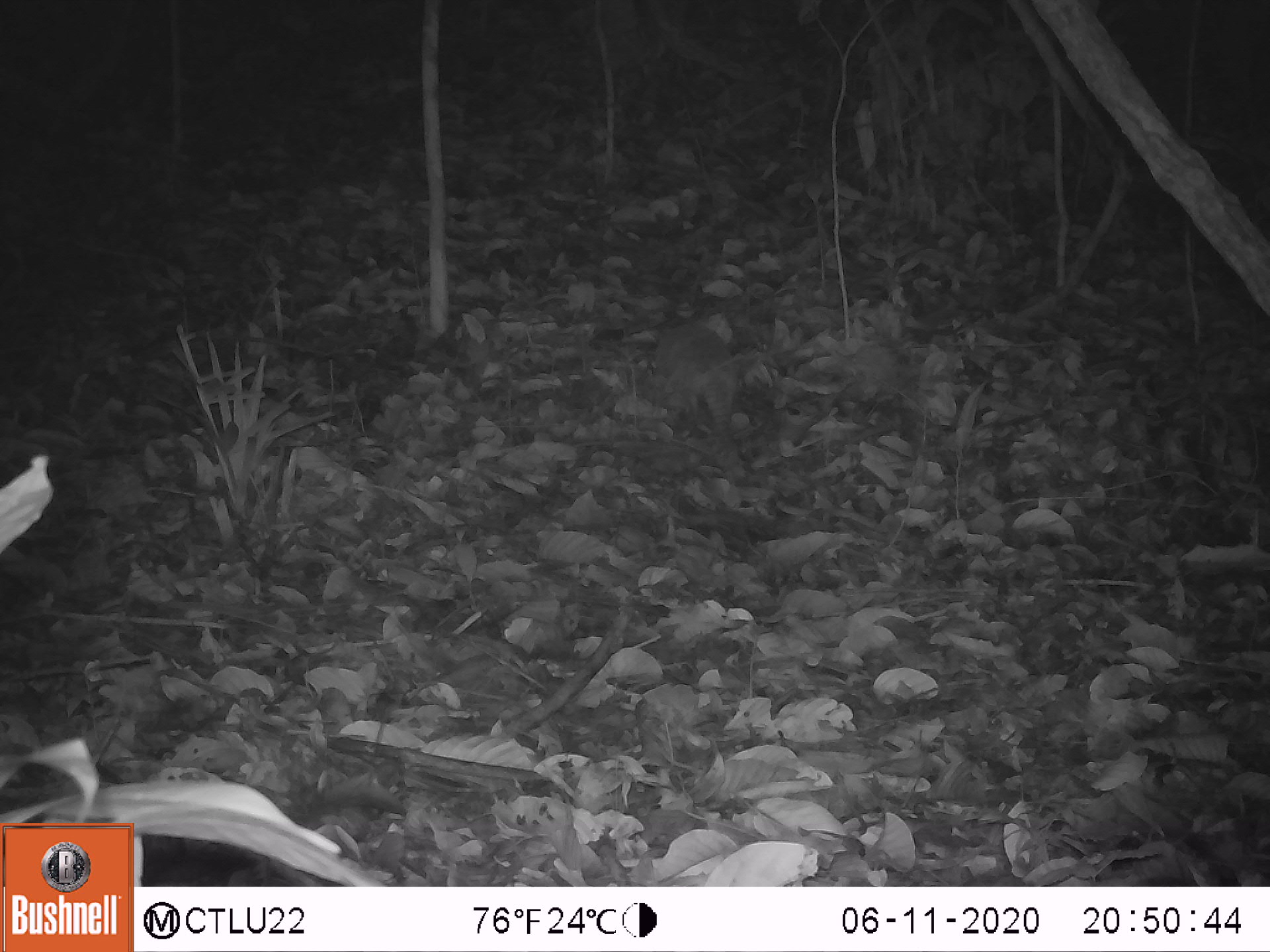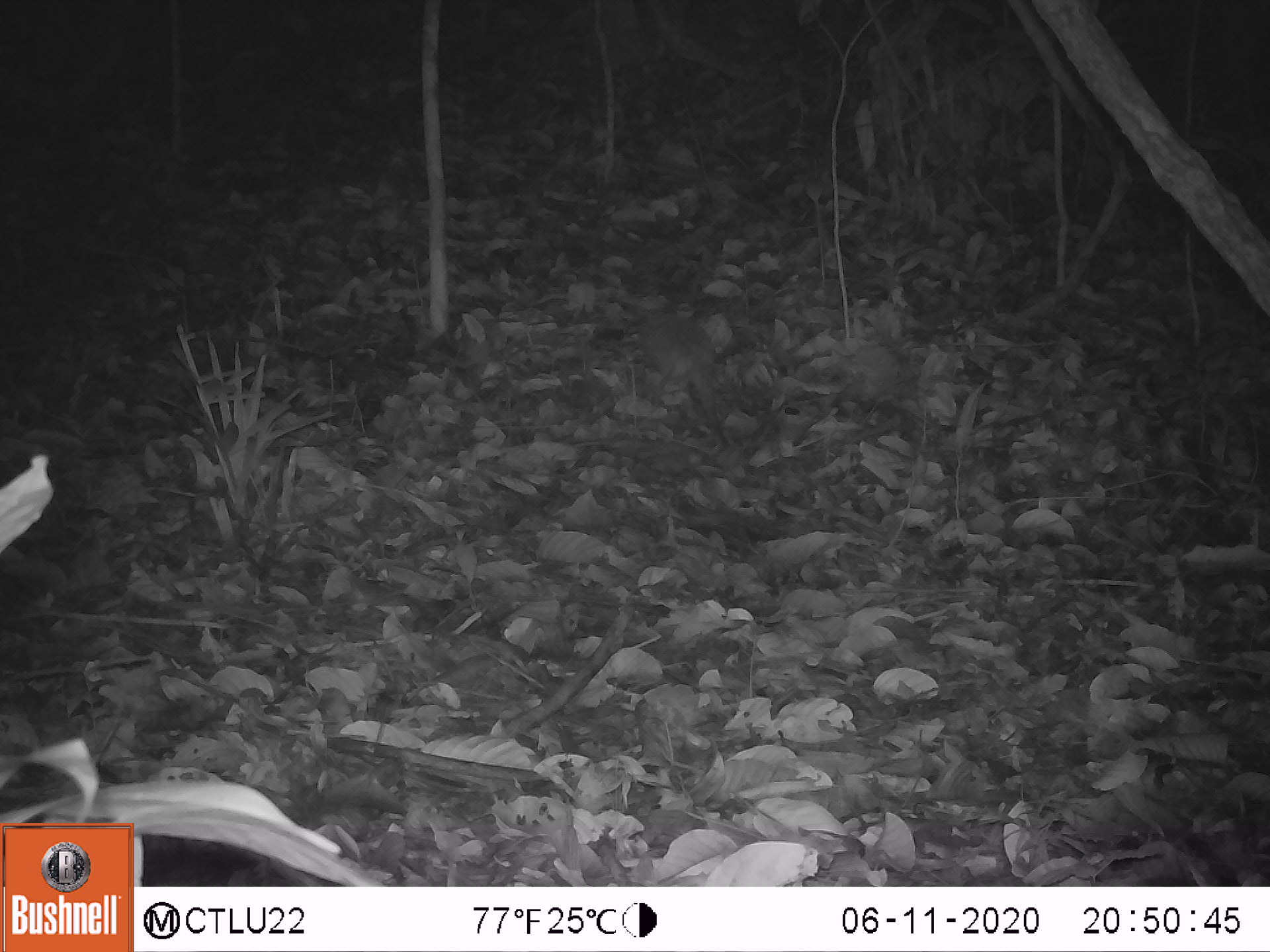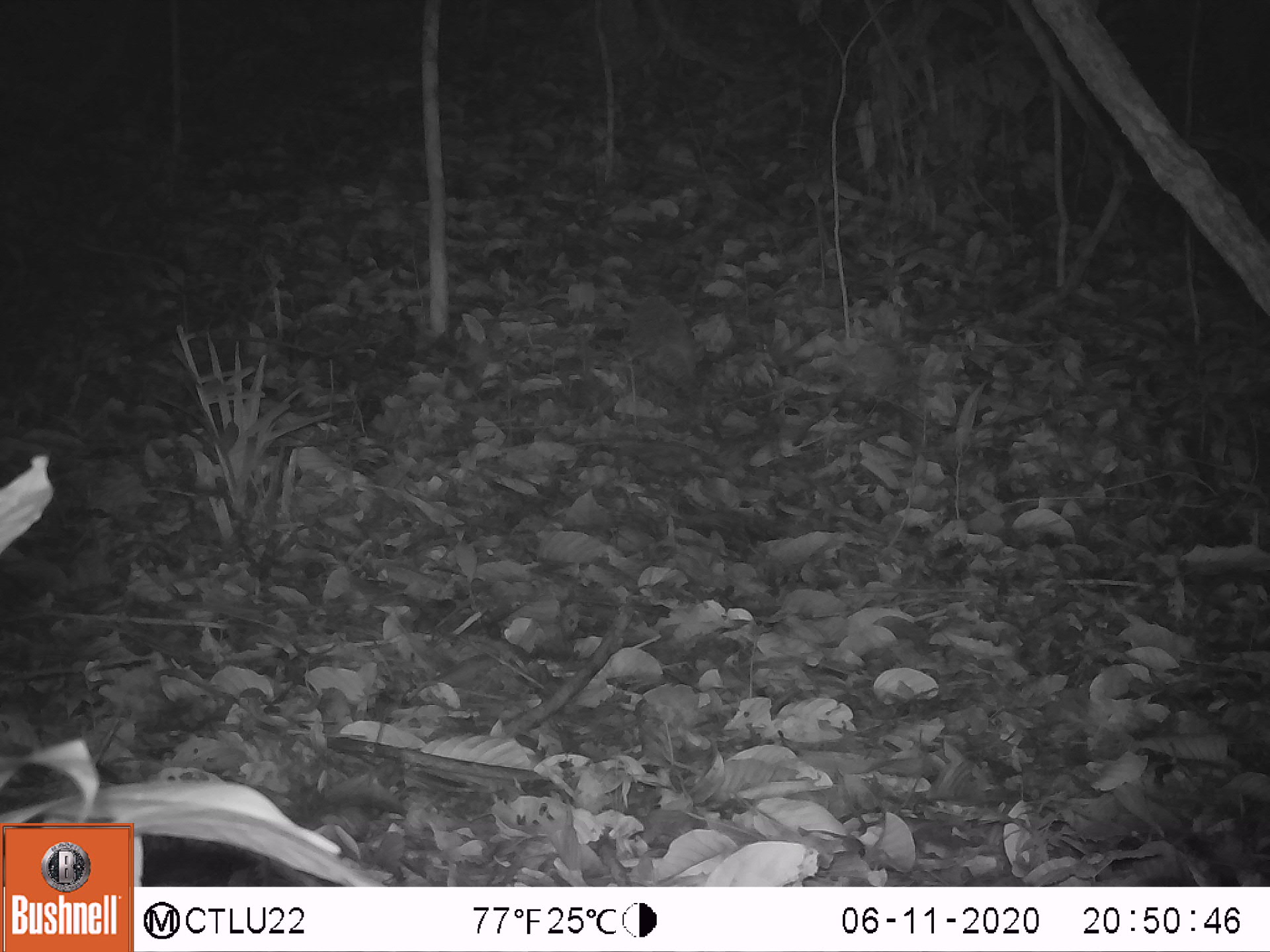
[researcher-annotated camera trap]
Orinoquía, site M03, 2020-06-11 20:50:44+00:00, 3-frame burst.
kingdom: Animalia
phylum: Chordata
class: Mammalia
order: Cingulata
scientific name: Cingulata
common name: armadillo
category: unknown armadillo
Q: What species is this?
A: Unknown armadillo (armadillo) (Cingulata).